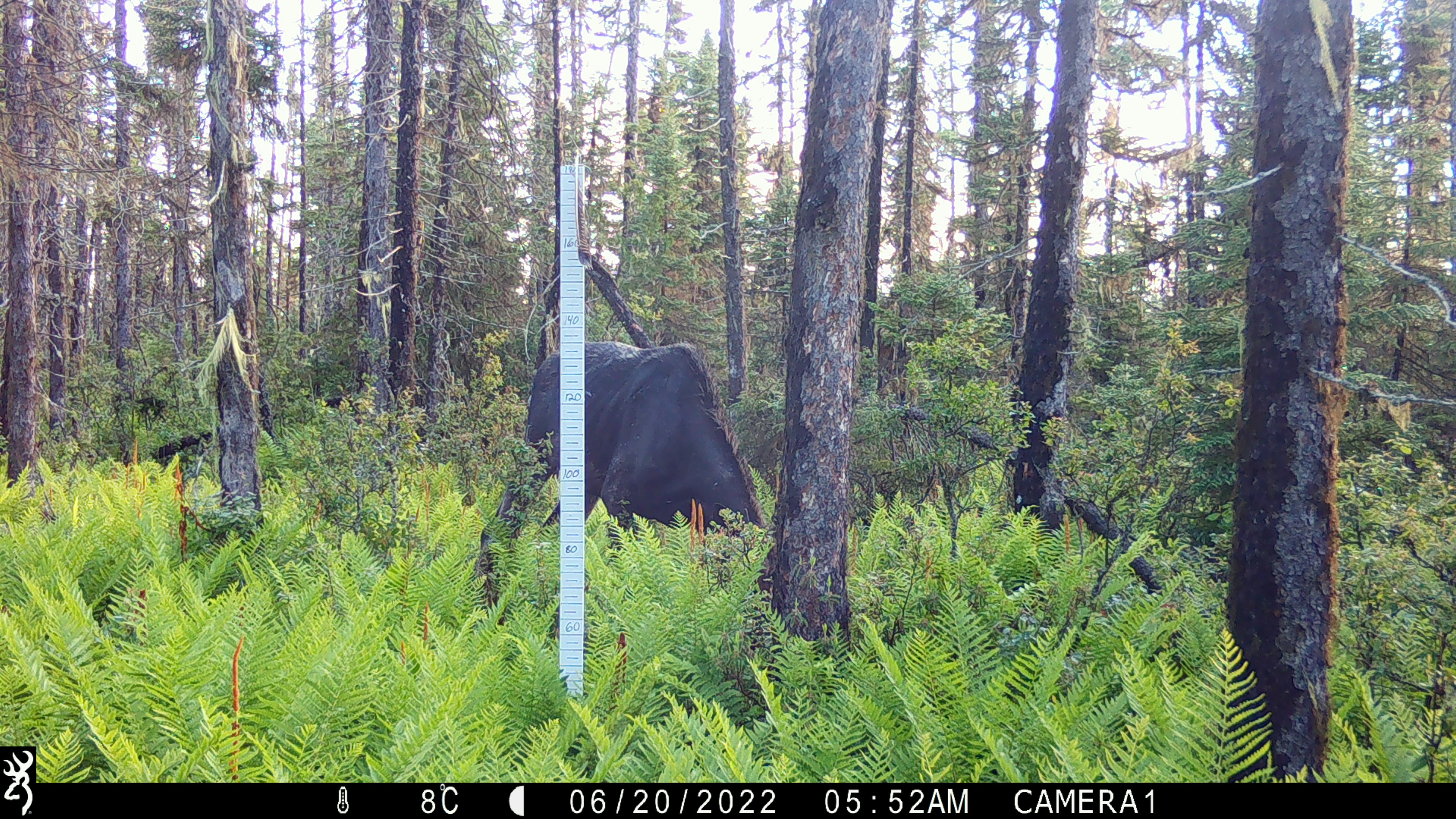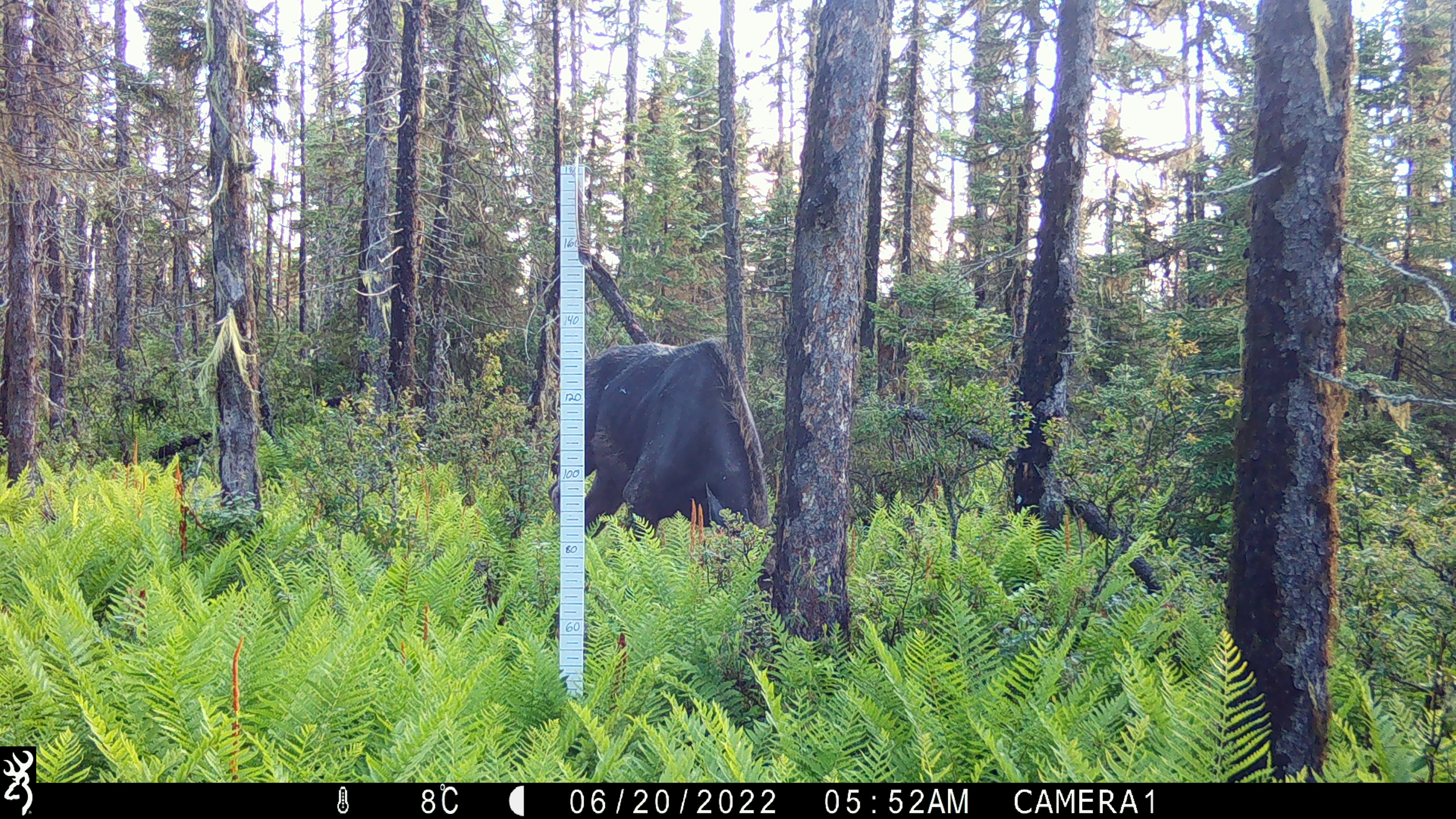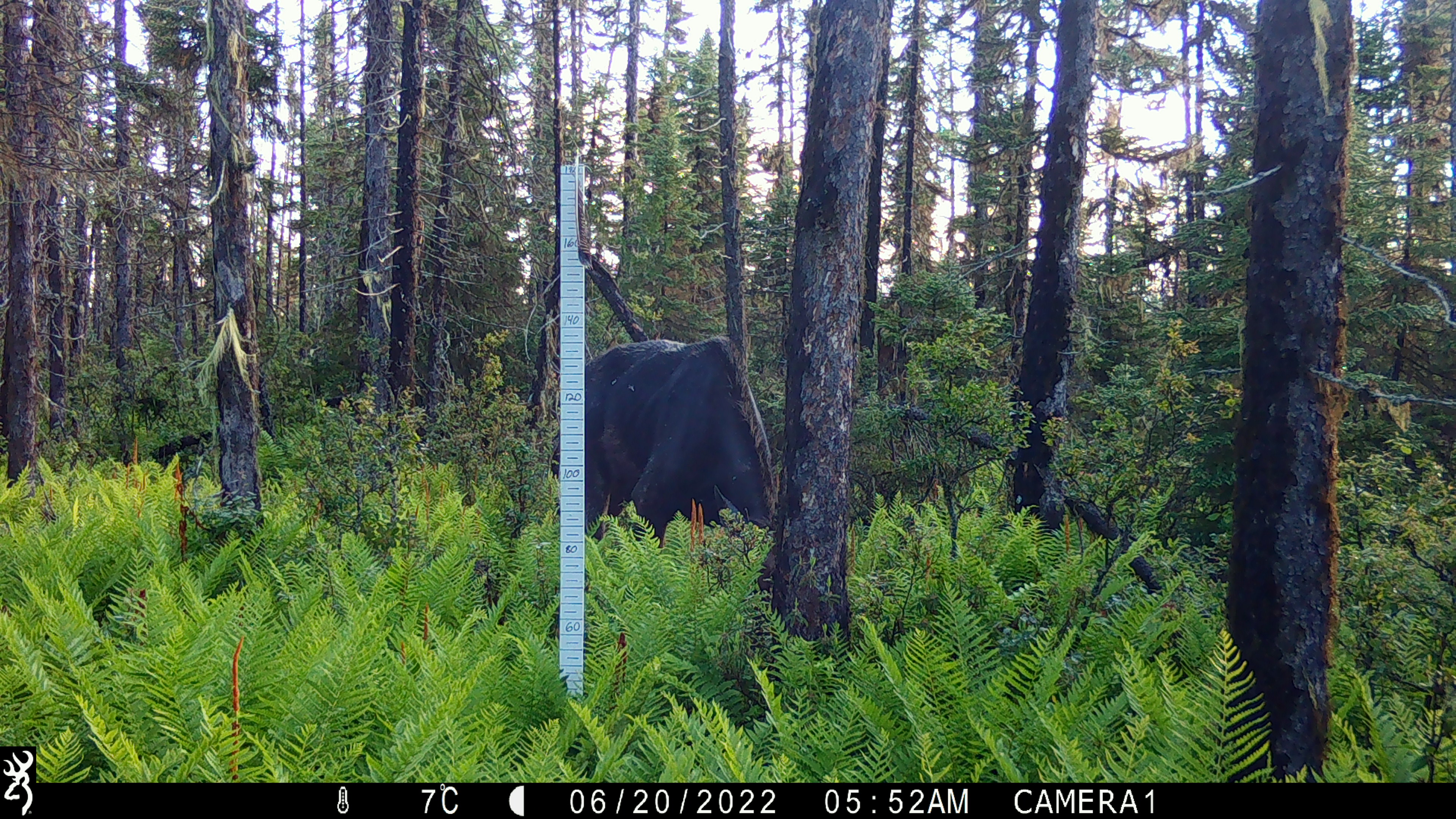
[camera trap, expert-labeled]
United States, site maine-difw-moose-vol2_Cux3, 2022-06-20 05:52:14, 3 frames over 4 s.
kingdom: Animalia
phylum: Chordata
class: Mammalia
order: Artiodactyla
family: Cervidae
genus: Alces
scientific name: Alces alces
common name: moose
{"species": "moose (Alces alces)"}